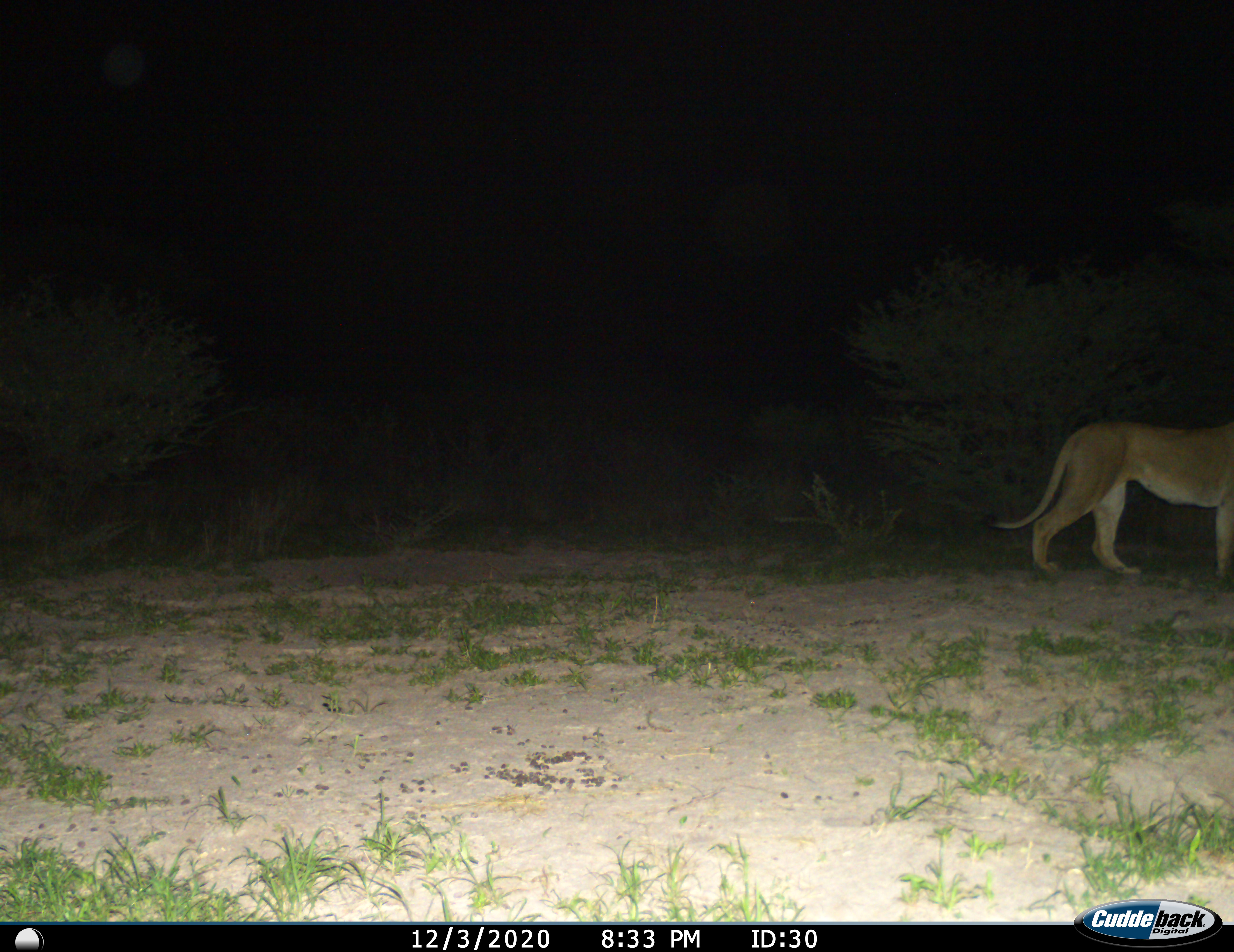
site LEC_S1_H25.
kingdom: Animalia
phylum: Chordata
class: Mammalia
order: Carnivora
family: Felidae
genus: Panthera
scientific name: Panthera leo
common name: lion female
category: lionfemale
Lionfemale (lion female) (Panthera leo), count 1. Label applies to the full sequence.